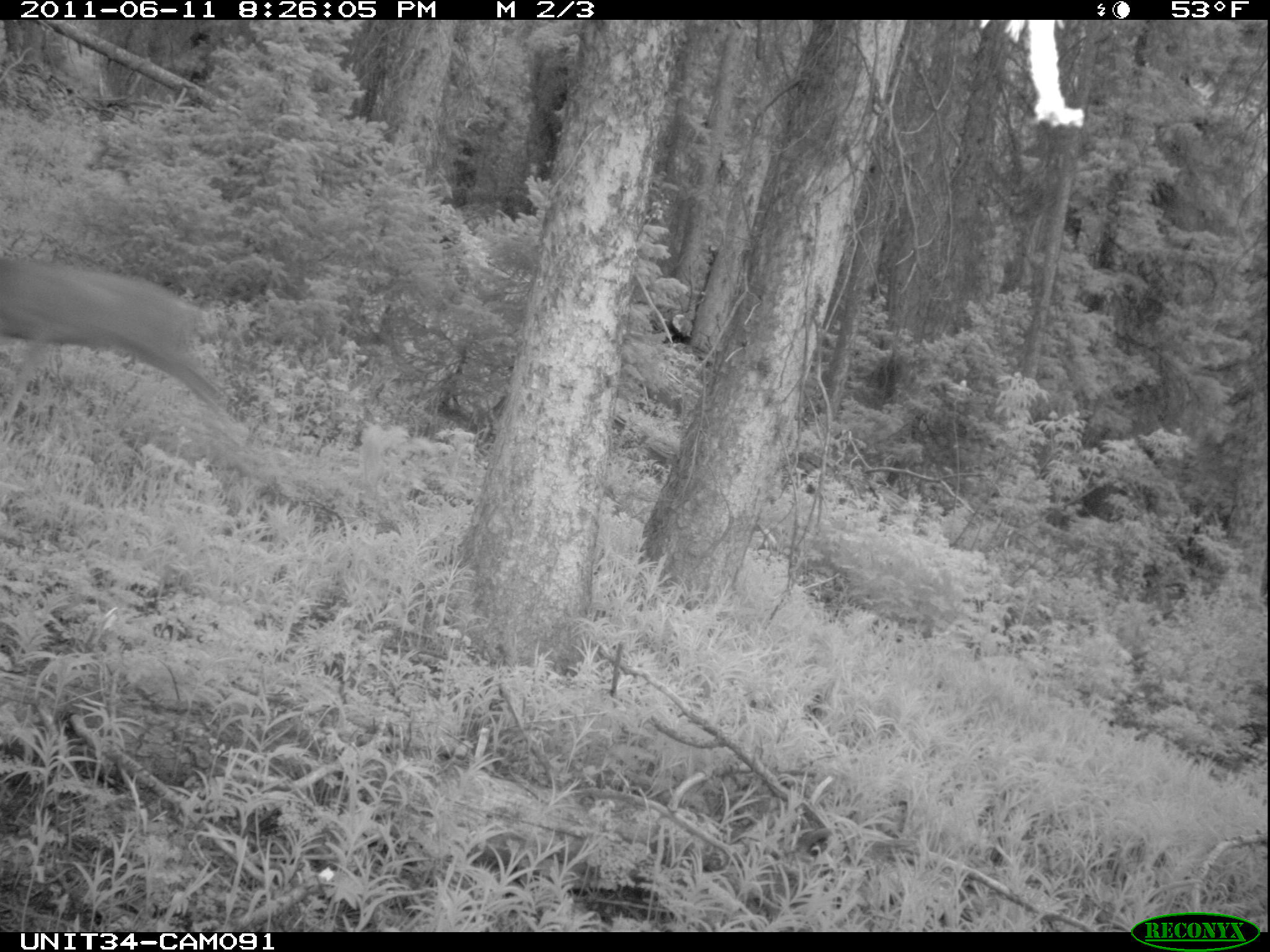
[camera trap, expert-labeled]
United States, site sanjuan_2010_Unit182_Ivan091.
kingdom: Animalia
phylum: Chordata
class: Mammalia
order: Artiodactyla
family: Cervidae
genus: Odocoileus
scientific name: Odocoileus hemionus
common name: mule deer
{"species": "Odocoileus hemionus (mule deer)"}